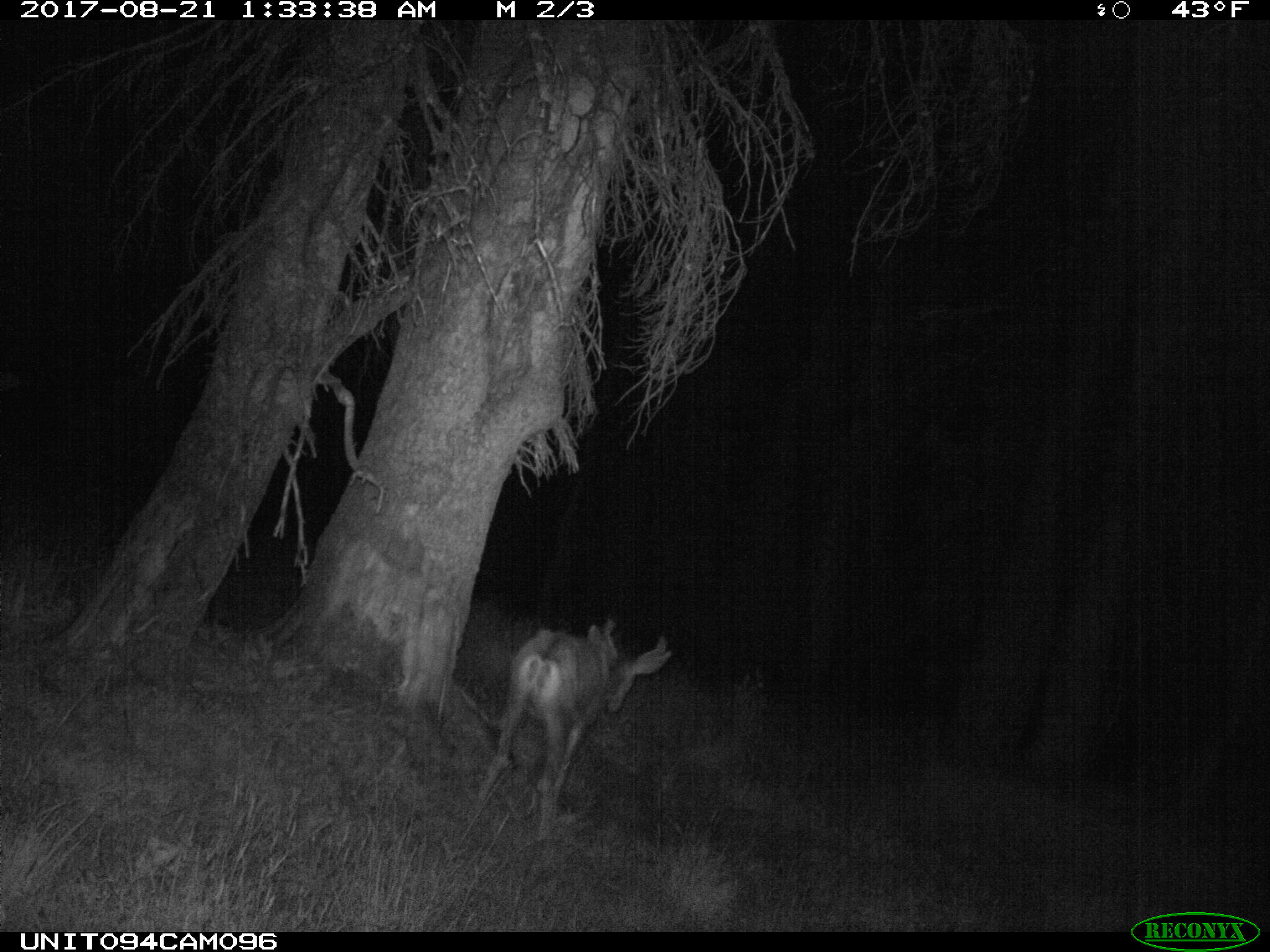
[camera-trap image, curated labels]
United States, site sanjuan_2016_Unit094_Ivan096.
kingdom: Animalia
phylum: Chordata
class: Mammalia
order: Artiodactyla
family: Cervidae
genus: Odocoileus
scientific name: Odocoileus hemionus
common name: mule deer